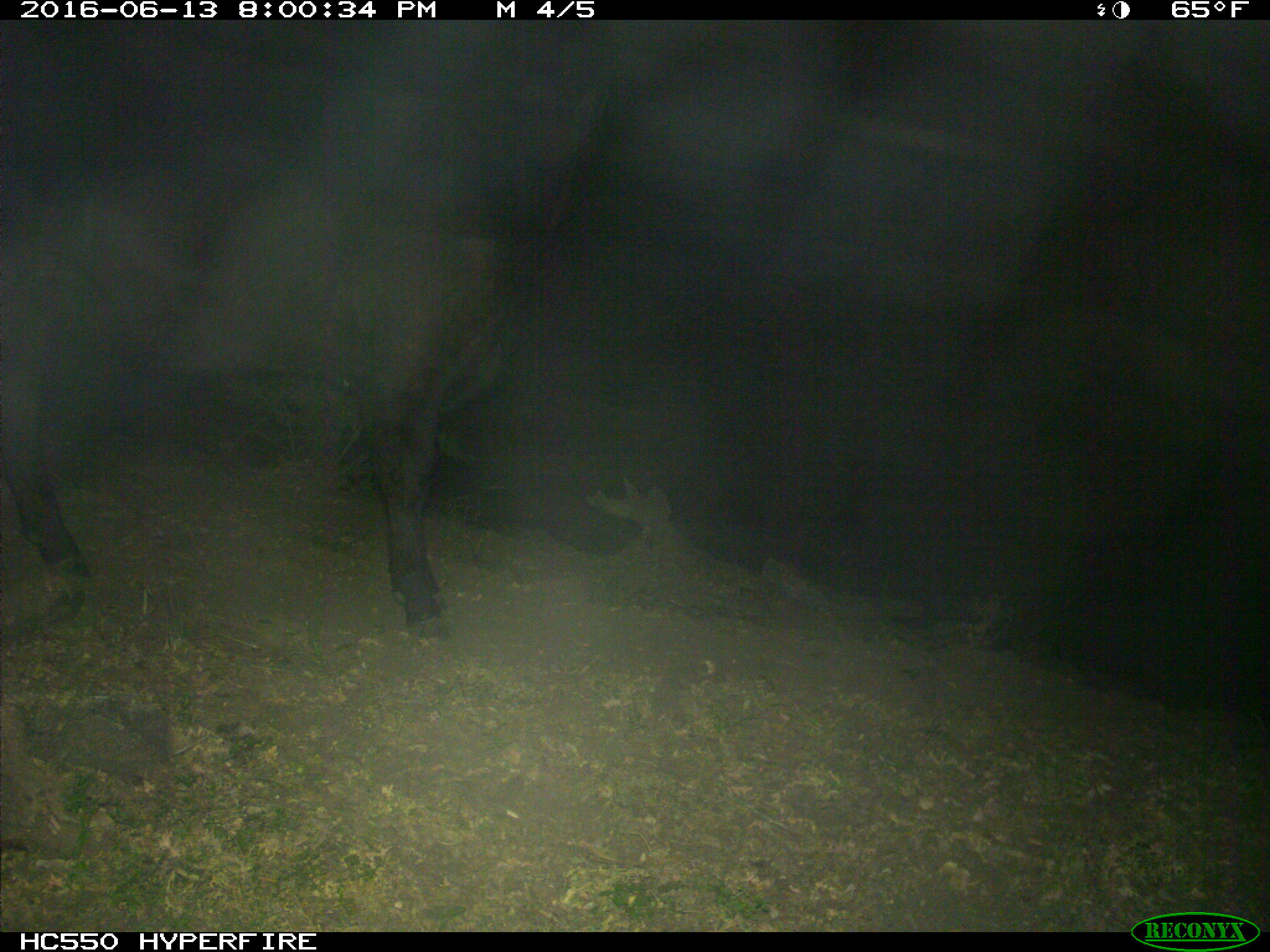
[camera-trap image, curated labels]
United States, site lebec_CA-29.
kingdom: Animalia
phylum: Chordata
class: Mammalia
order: Artiodactyla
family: Bovidae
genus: Bos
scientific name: Bos taurus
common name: domestic cow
Bos taurus (domestic cow).